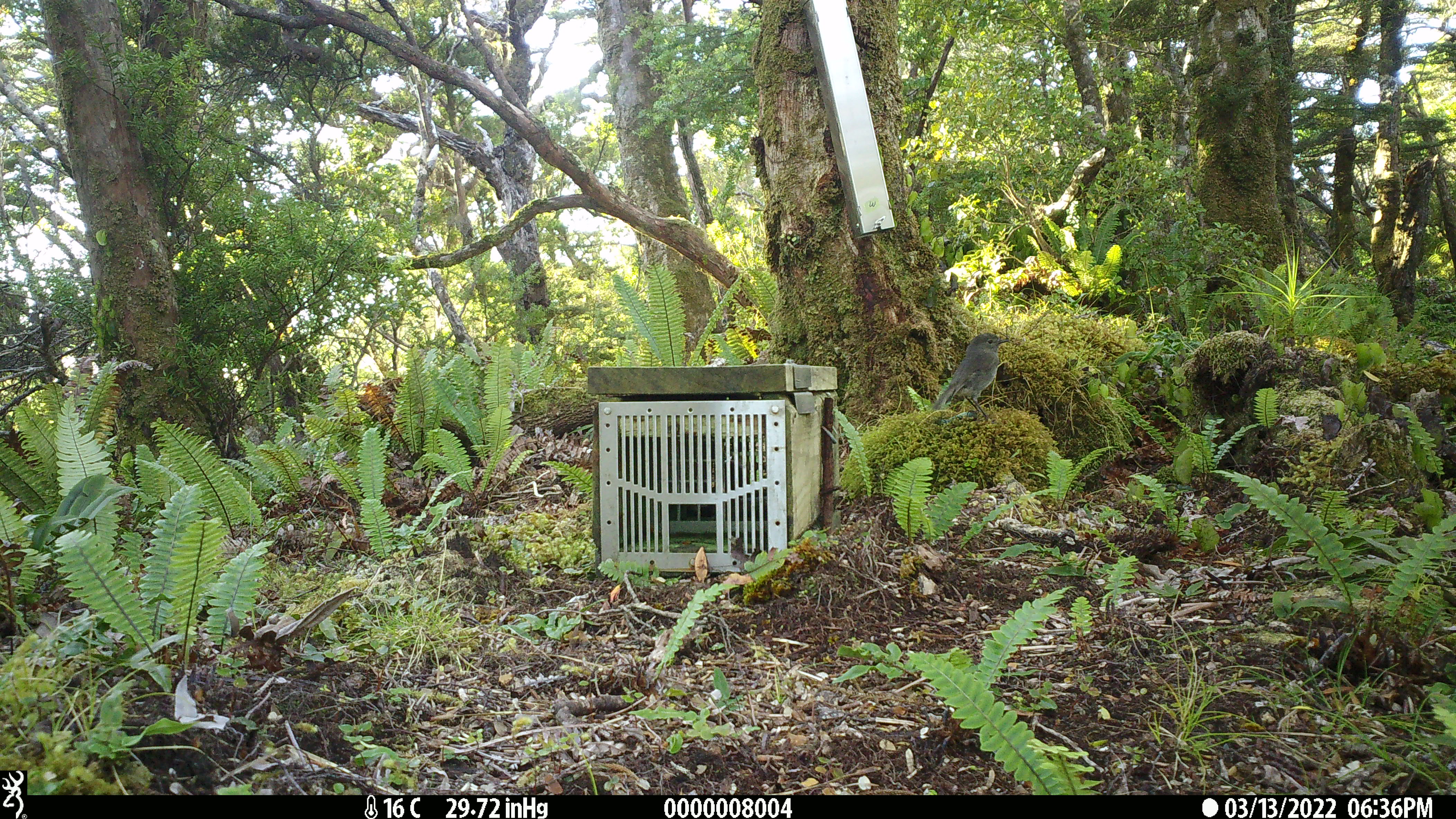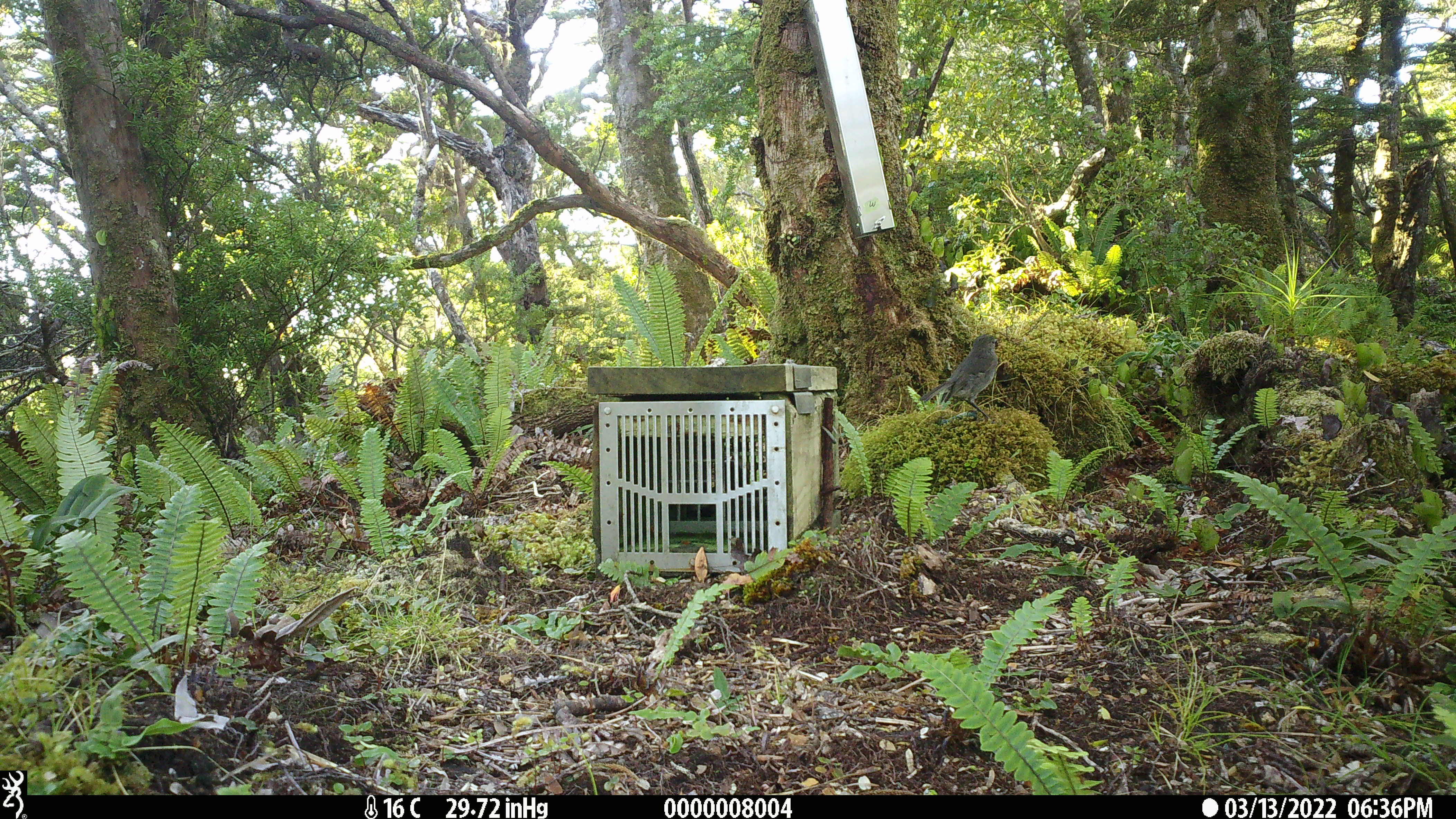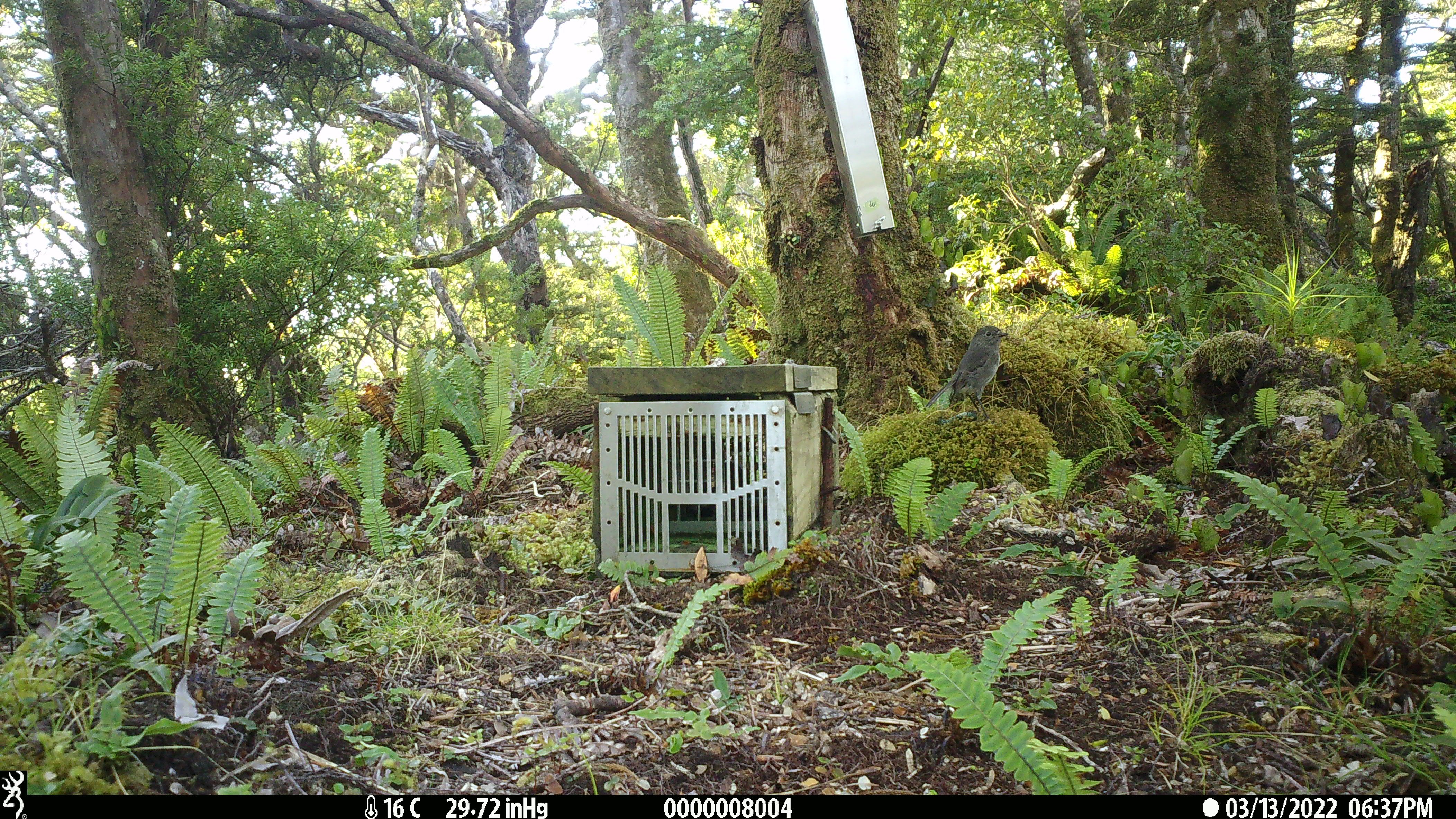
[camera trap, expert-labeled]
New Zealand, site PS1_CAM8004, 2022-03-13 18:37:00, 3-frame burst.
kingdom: Animalia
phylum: Chordata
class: Aves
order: Passeriformes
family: Petroicidae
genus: Petroica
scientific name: Petroica australis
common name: new zealand robin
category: robin